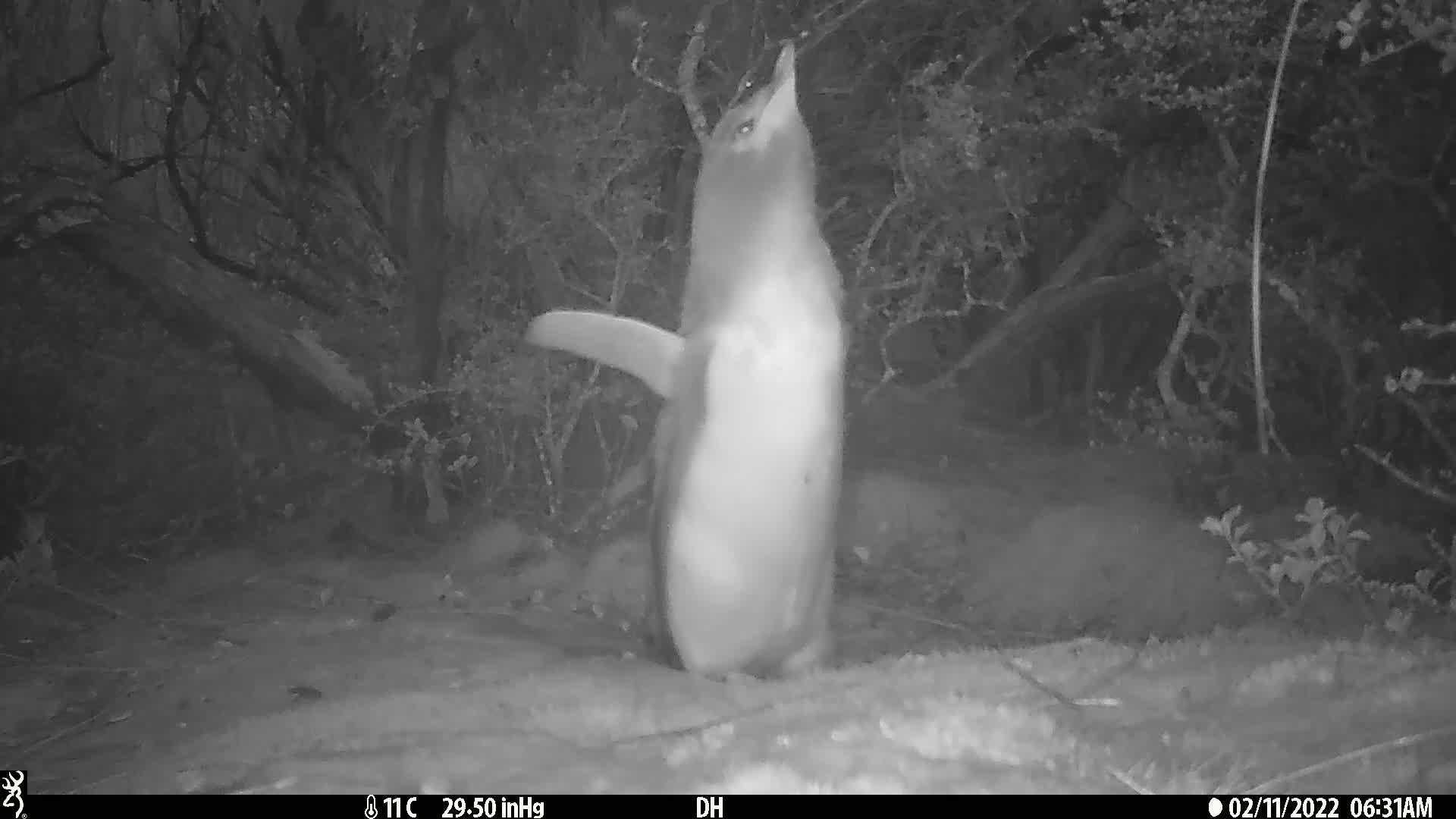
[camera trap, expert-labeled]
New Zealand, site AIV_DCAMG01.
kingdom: Animalia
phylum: Chordata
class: Aves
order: Sphenisciformes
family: Spheniscidae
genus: Megadyptes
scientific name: Megadyptes antipodes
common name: yellow-eyed penguin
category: yellow eyed penguin